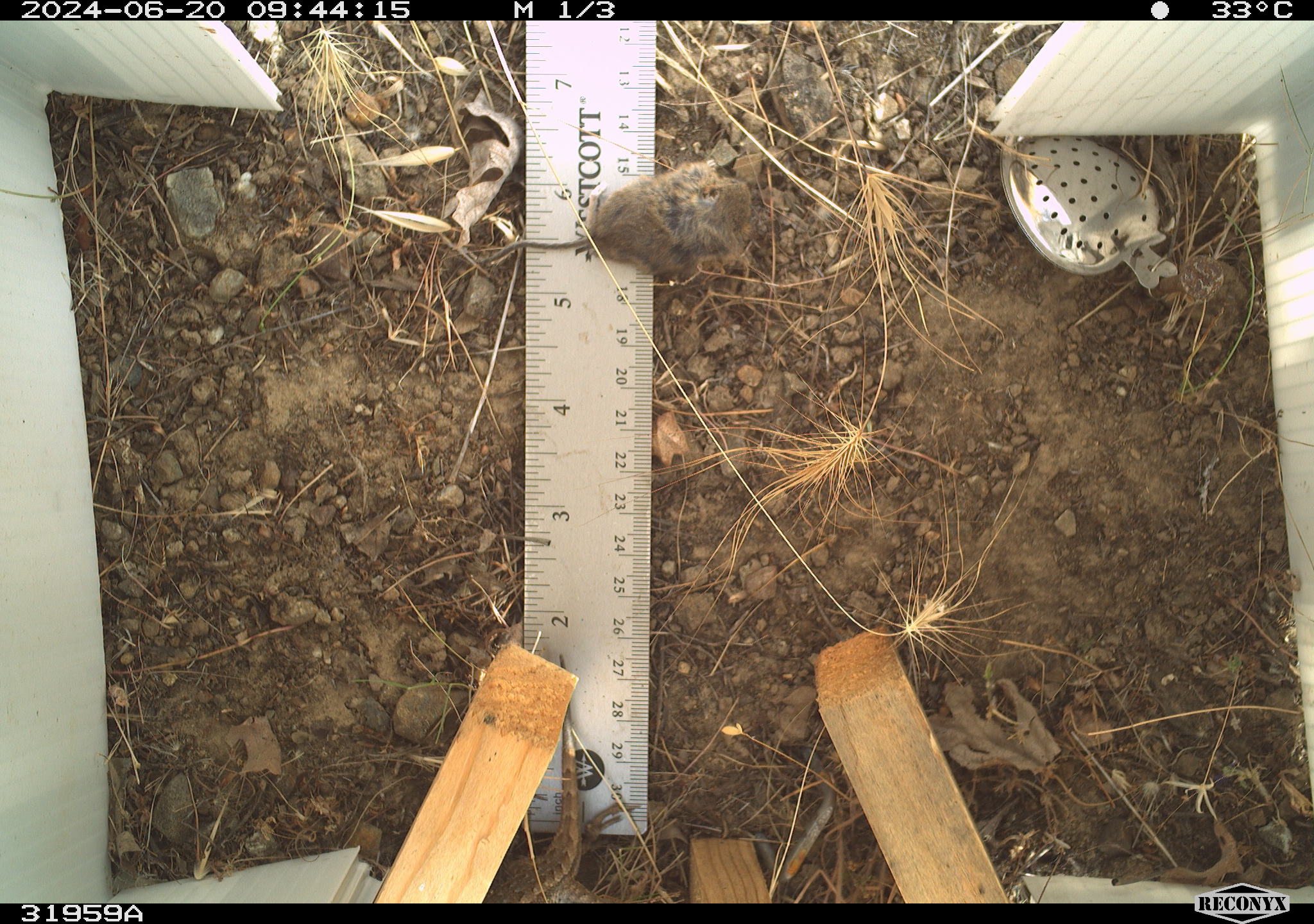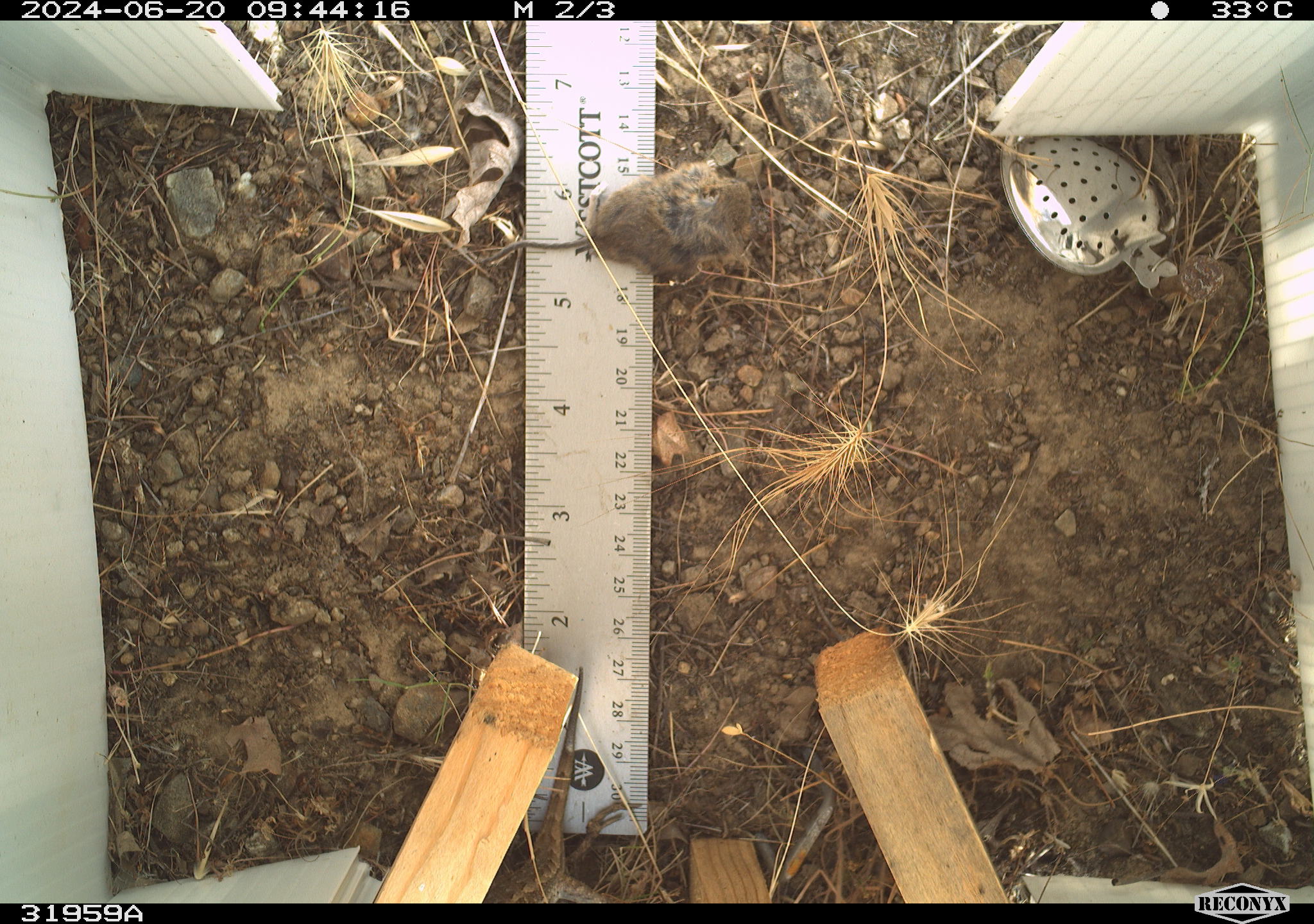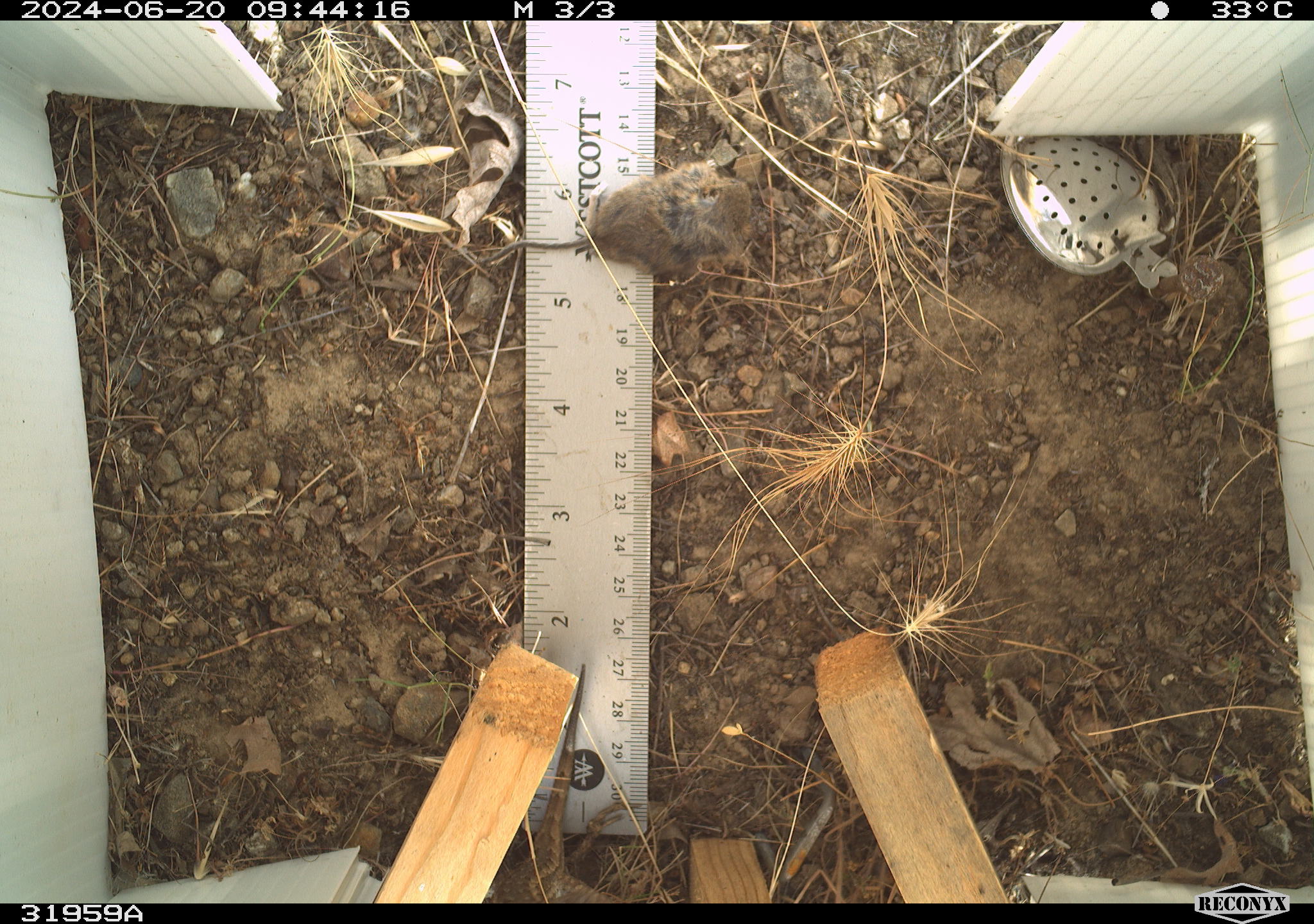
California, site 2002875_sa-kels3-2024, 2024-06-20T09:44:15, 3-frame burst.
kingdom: Animalia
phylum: Chordata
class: Reptilia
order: Squamata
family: Phrynosomatidae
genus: Sceloporus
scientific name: Sceloporus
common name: spiny lizards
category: sceloporus species